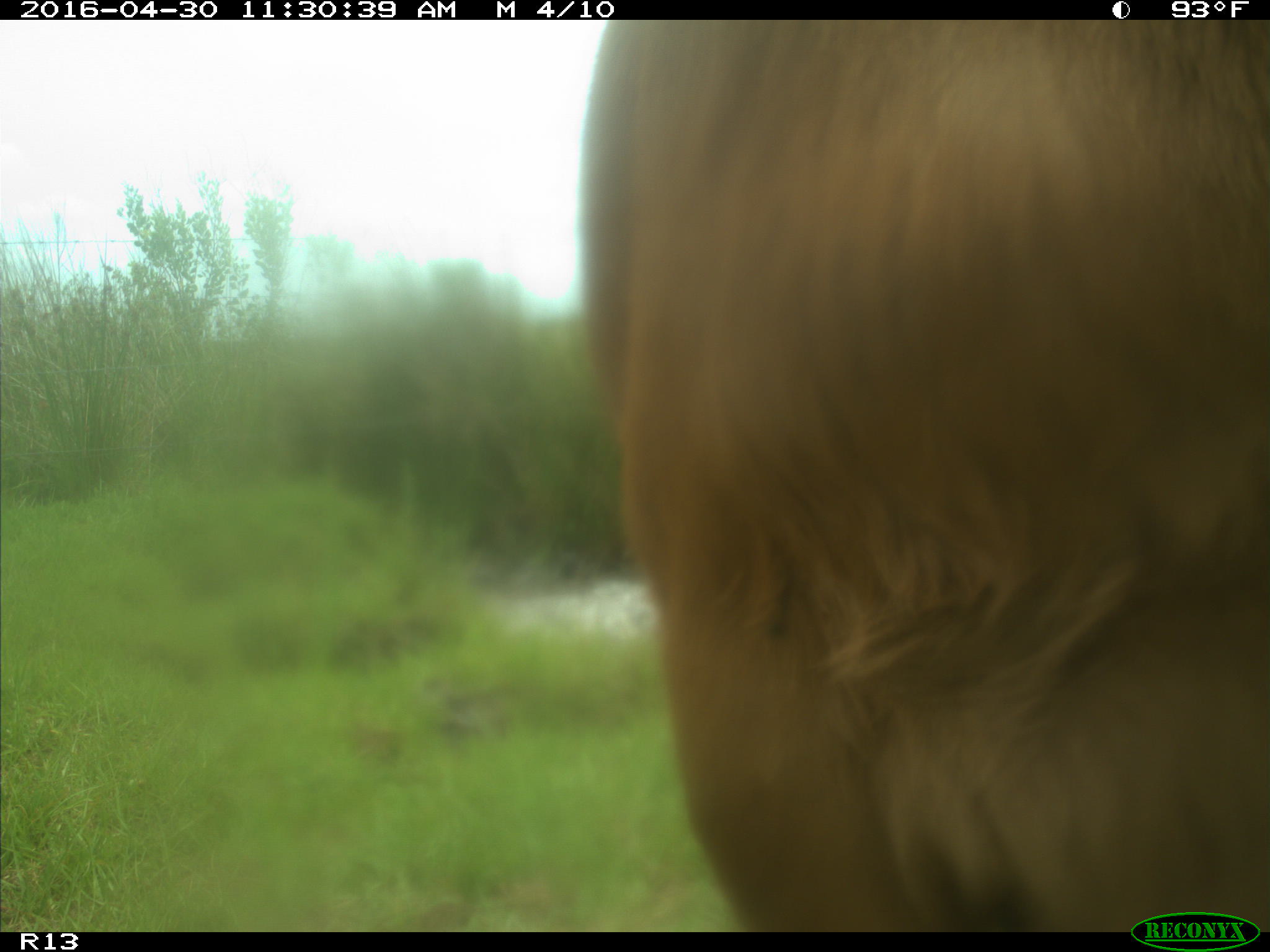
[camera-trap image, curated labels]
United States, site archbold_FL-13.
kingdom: Animalia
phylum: Chordata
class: Mammalia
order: Artiodactyla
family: Bovidae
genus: Bos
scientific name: Bos taurus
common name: domestic cow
Bos taurus (domestic cow).